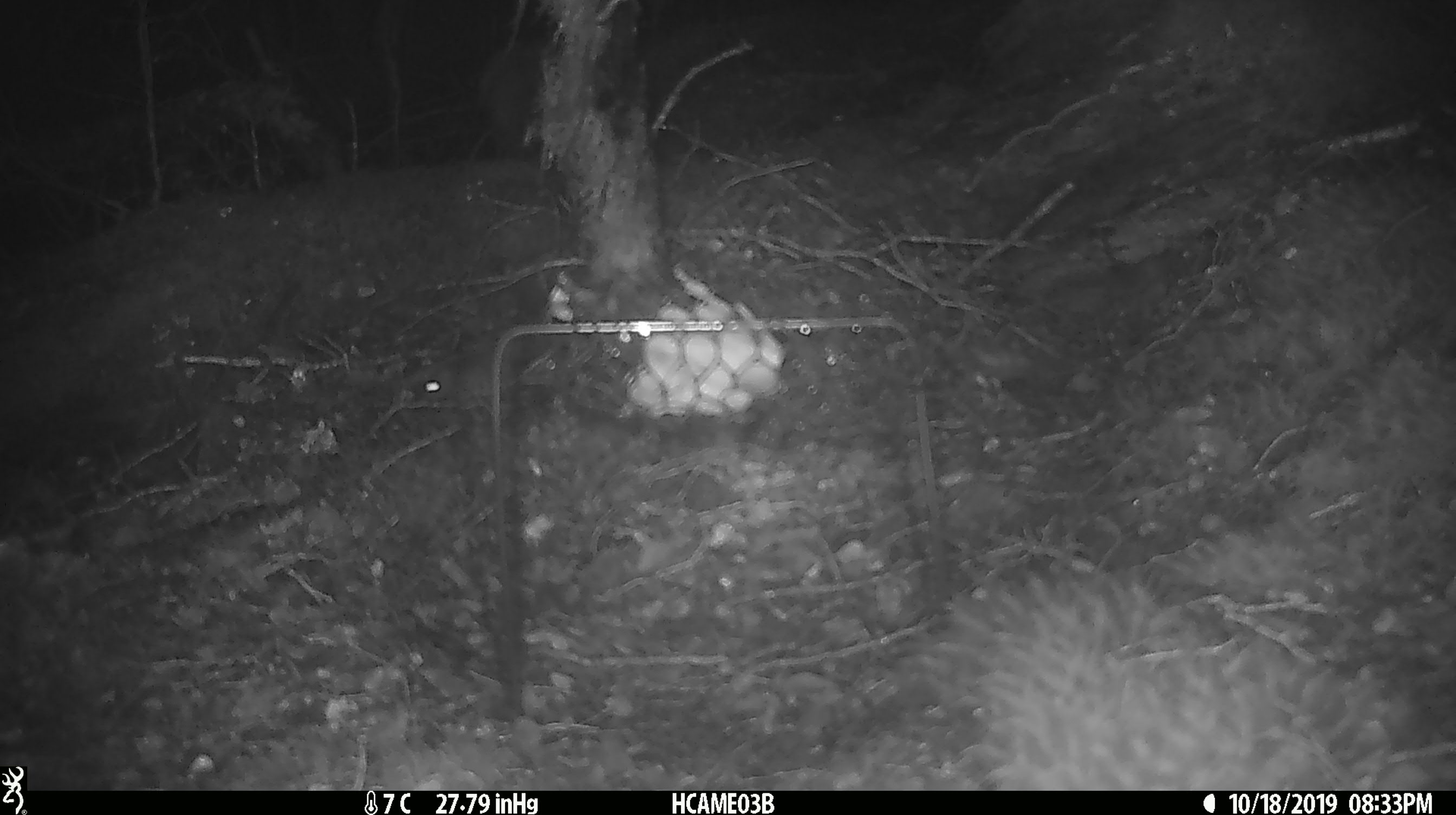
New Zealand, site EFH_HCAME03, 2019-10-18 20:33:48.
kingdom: Animalia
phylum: Chordata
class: Mammalia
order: Rodentia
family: Muridae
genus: Mus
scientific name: Mus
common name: mouse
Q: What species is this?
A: Mouse (Mus).